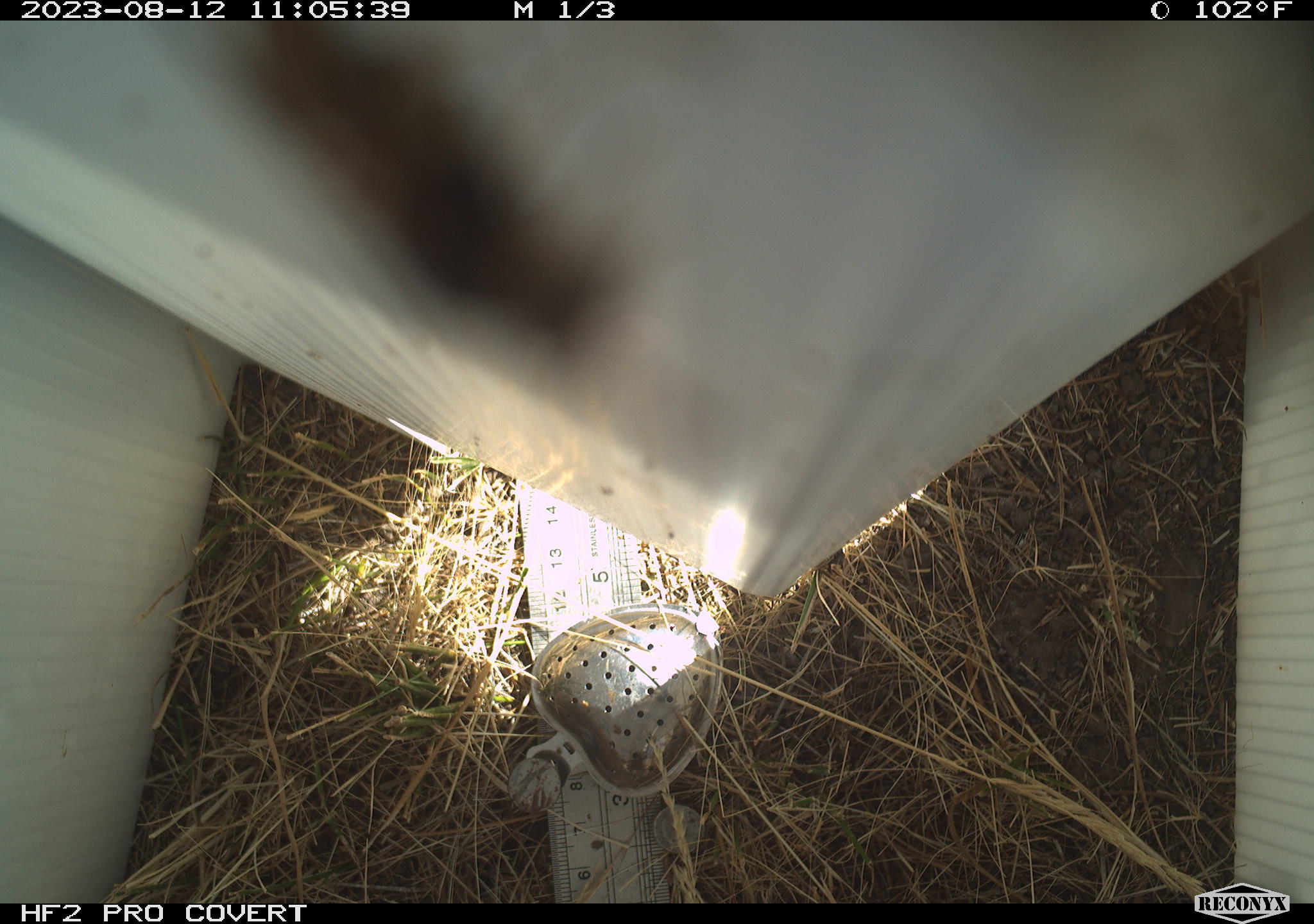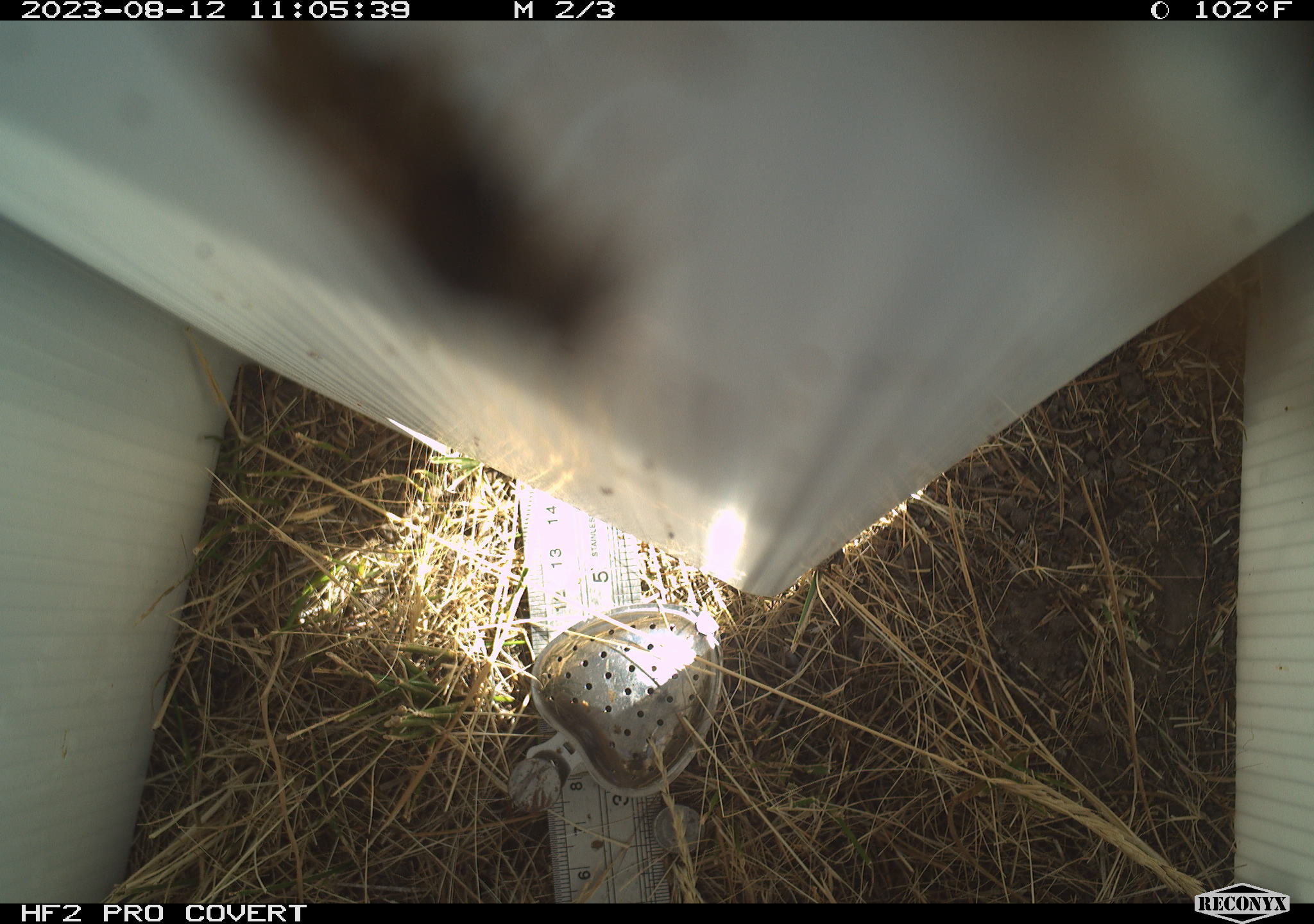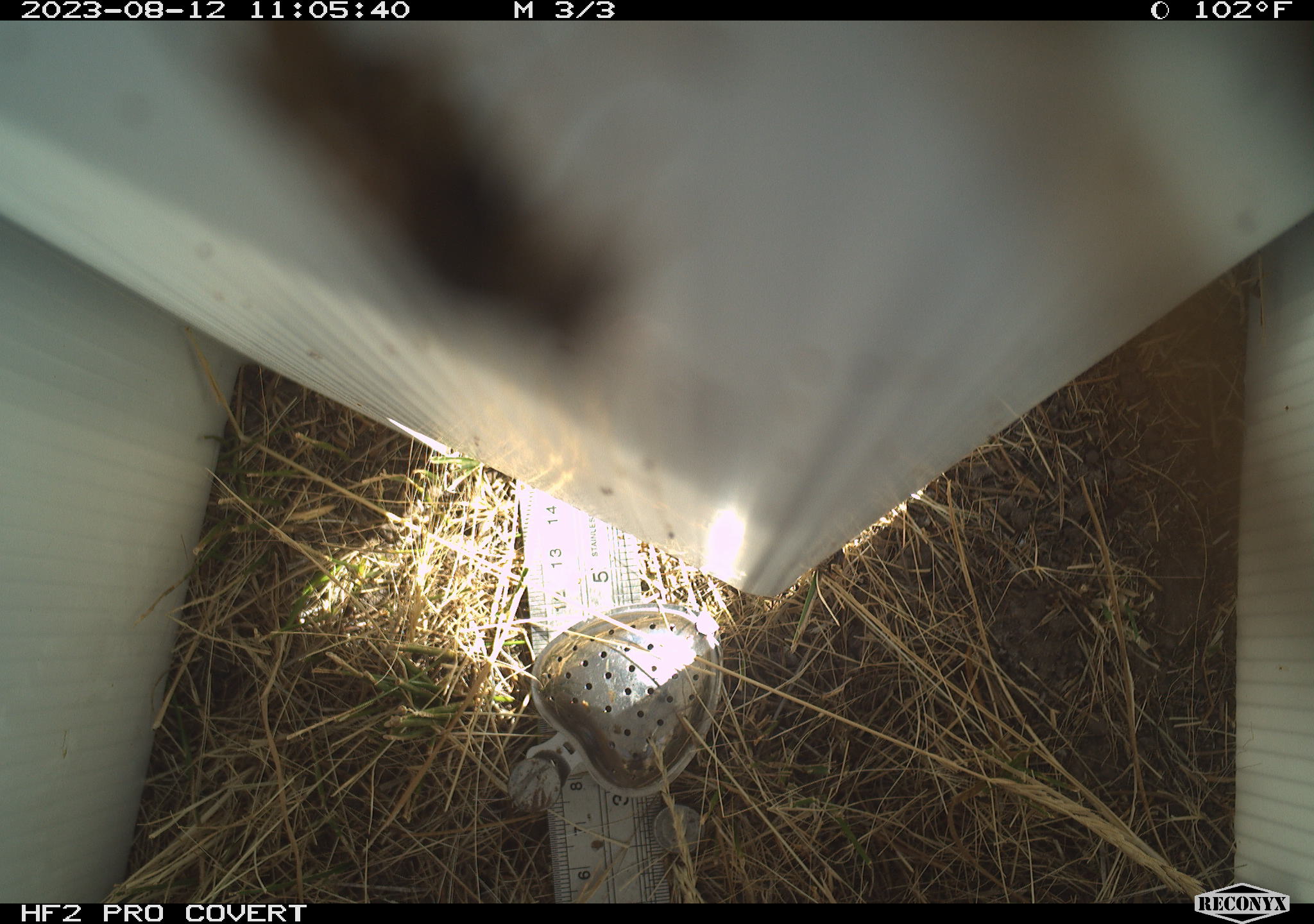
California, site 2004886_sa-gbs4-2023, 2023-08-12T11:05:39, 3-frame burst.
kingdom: Animalia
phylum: Arthropoda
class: Insecta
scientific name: Insecta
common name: insect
Insect (Insecta).